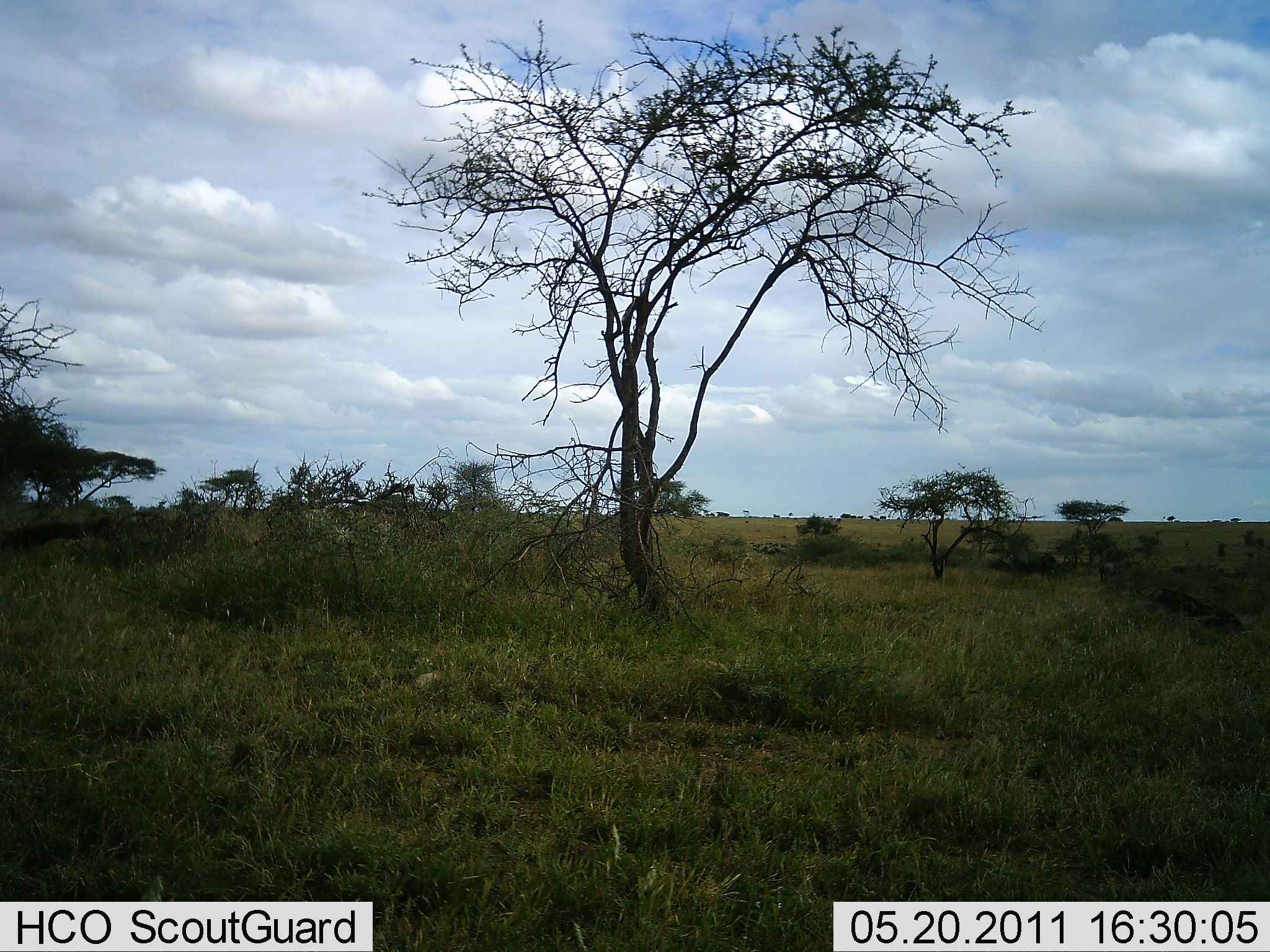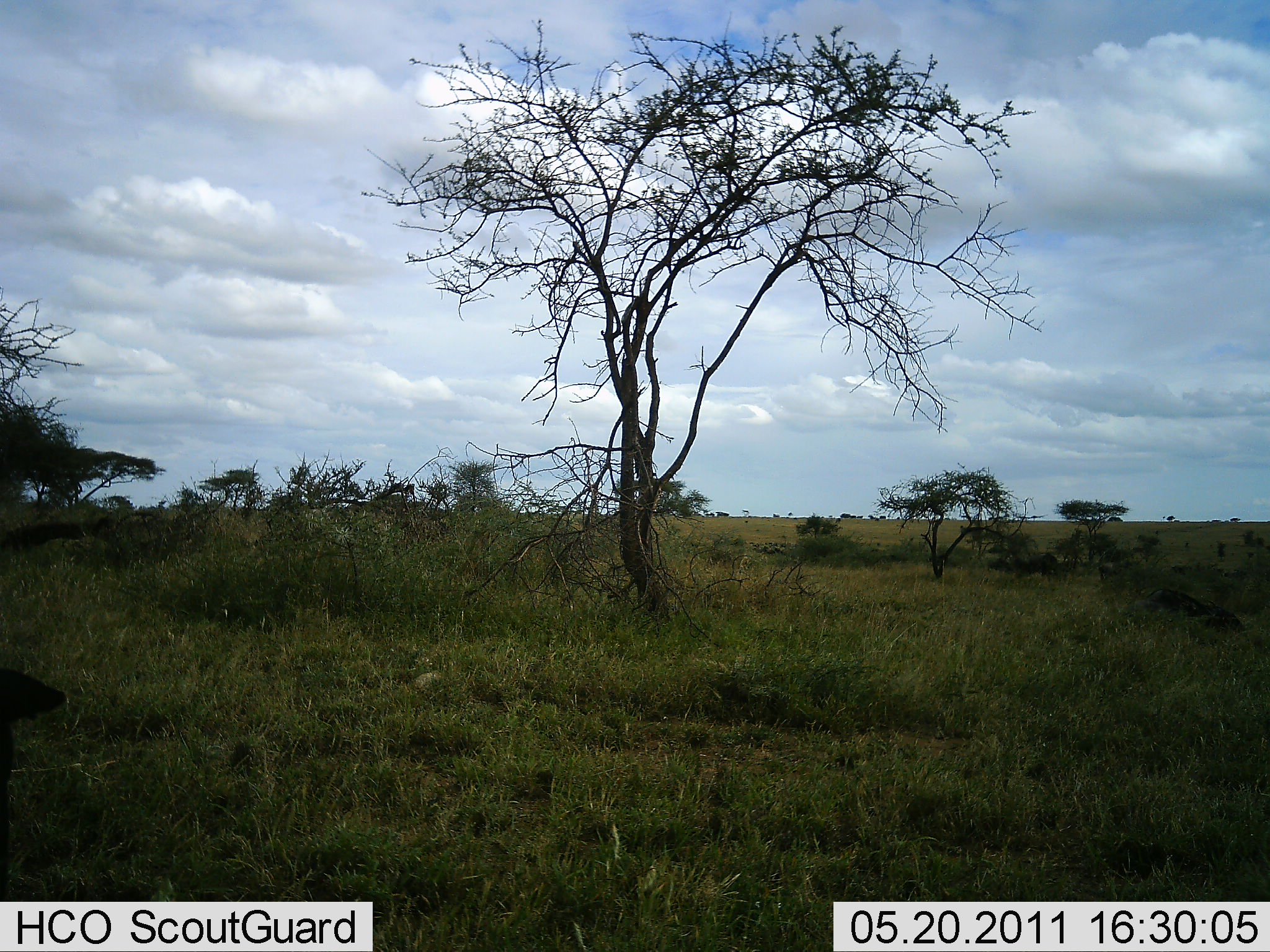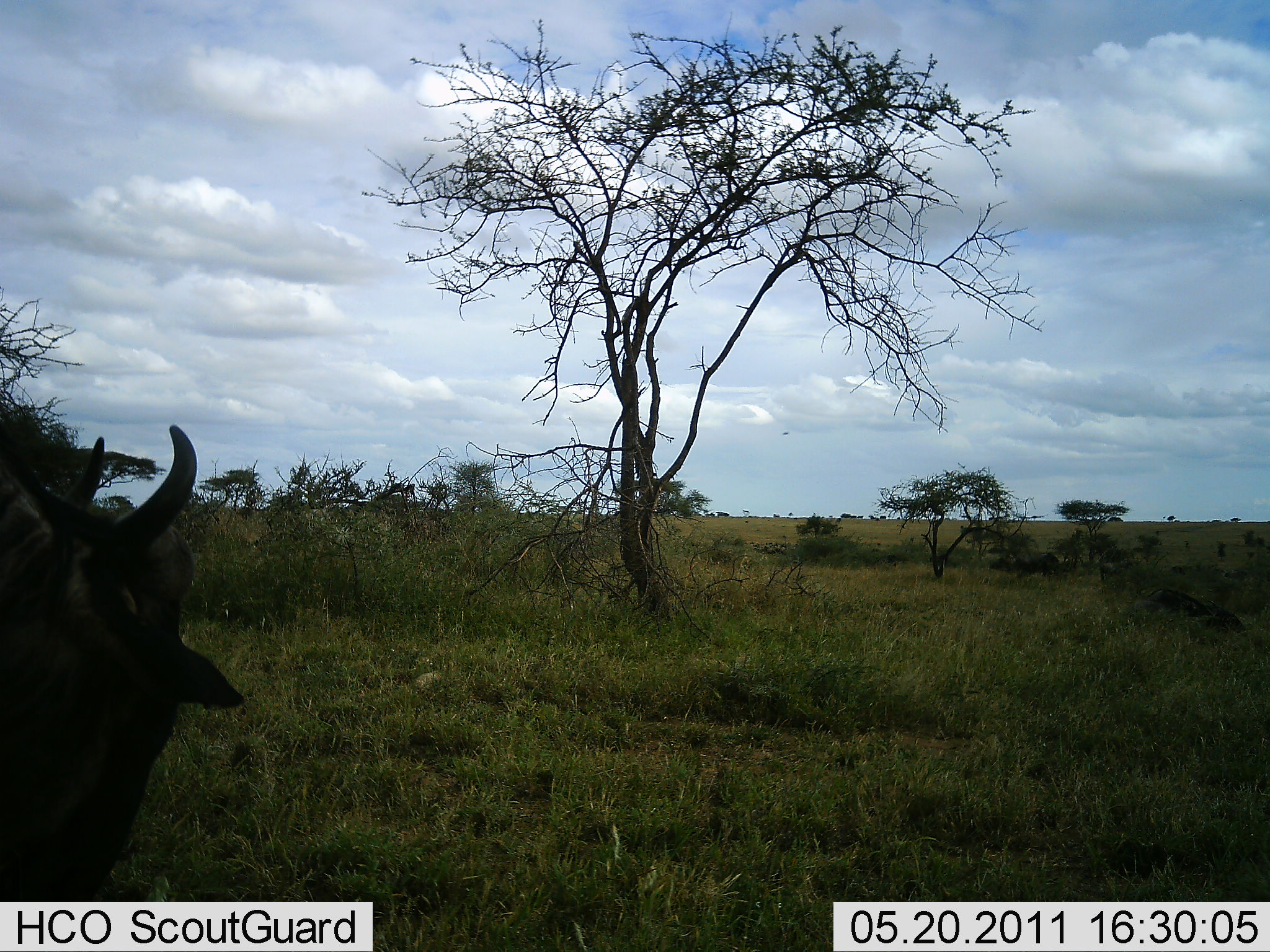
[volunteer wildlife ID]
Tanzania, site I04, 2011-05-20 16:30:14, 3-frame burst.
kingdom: Animalia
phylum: Chordata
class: Mammalia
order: Artiodactyla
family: Bovidae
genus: Connochaetes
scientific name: Connochaetes taurinus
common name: blue wildebeest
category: wildebeest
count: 1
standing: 25%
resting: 0%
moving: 75%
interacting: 0%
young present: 0%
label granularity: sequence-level